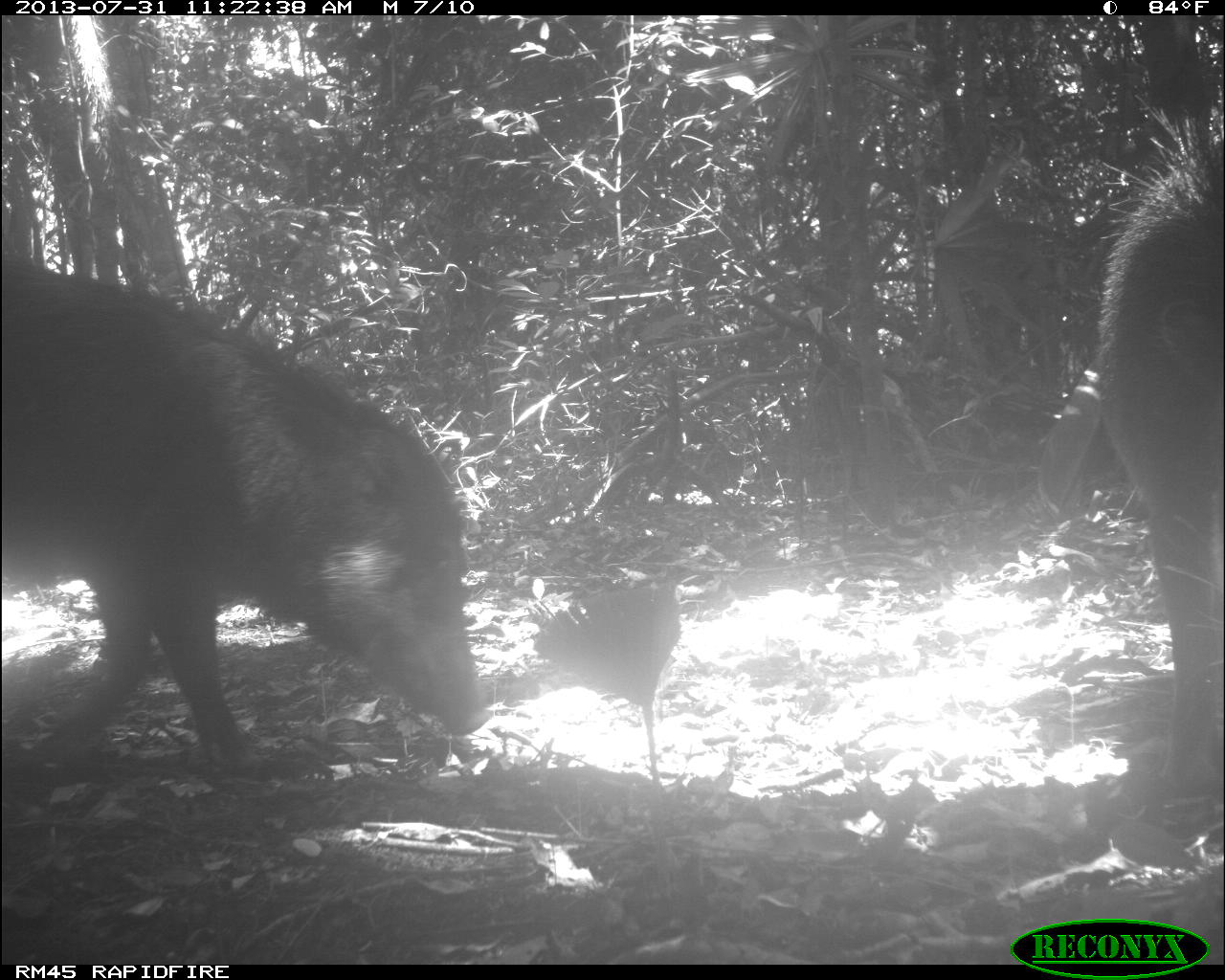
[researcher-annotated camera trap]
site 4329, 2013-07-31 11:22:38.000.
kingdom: Animalia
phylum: Chordata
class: Mammalia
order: Artiodactyla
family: Tayassuidae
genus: Tayassu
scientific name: Tayassu pecari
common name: white-lipped peccary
Tayassu pecari (white-lipped peccary), count 6.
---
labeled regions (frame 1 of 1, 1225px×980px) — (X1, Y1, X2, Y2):
tayassu pecari: (0, 259, 493, 779); (1088, 110, 1225, 795)